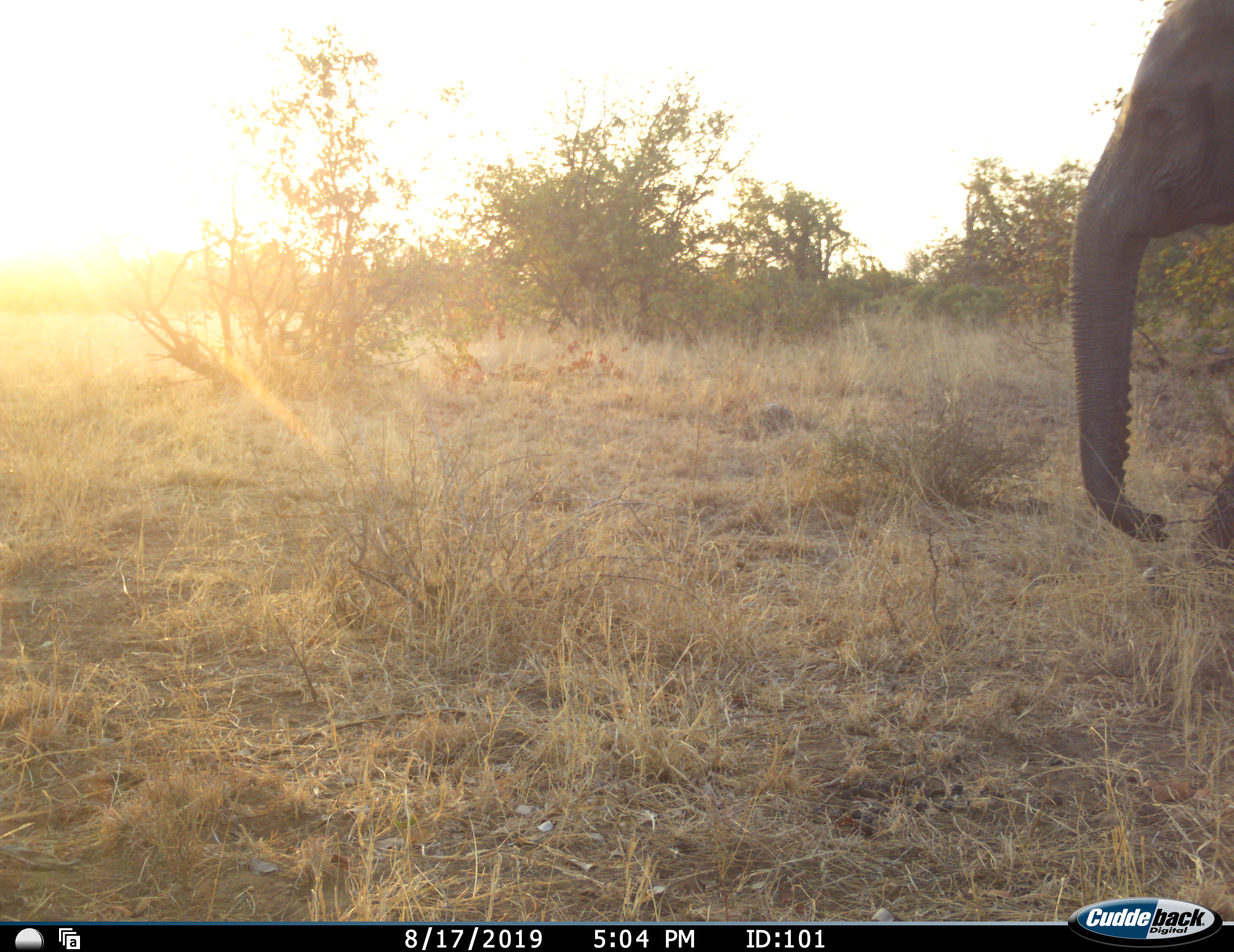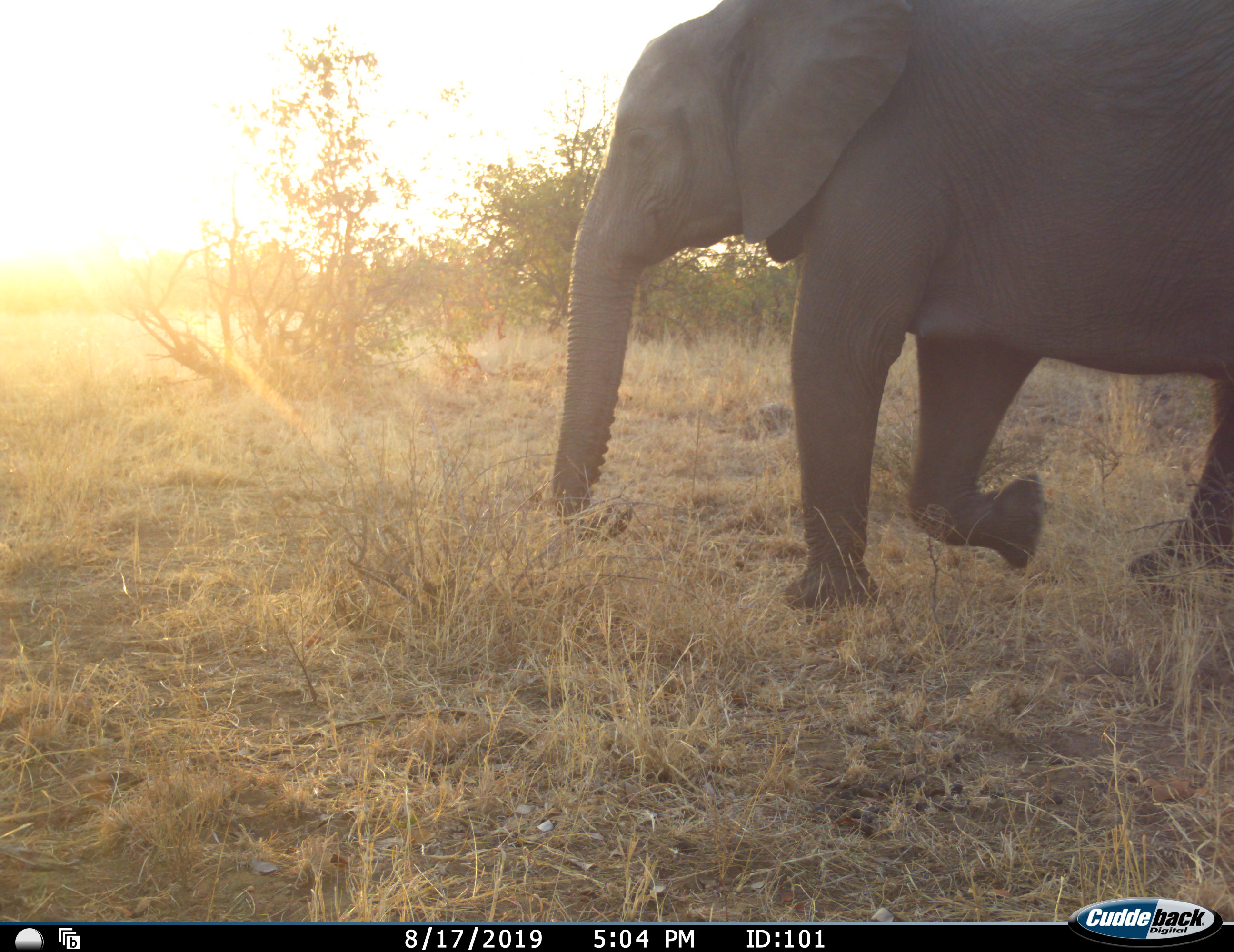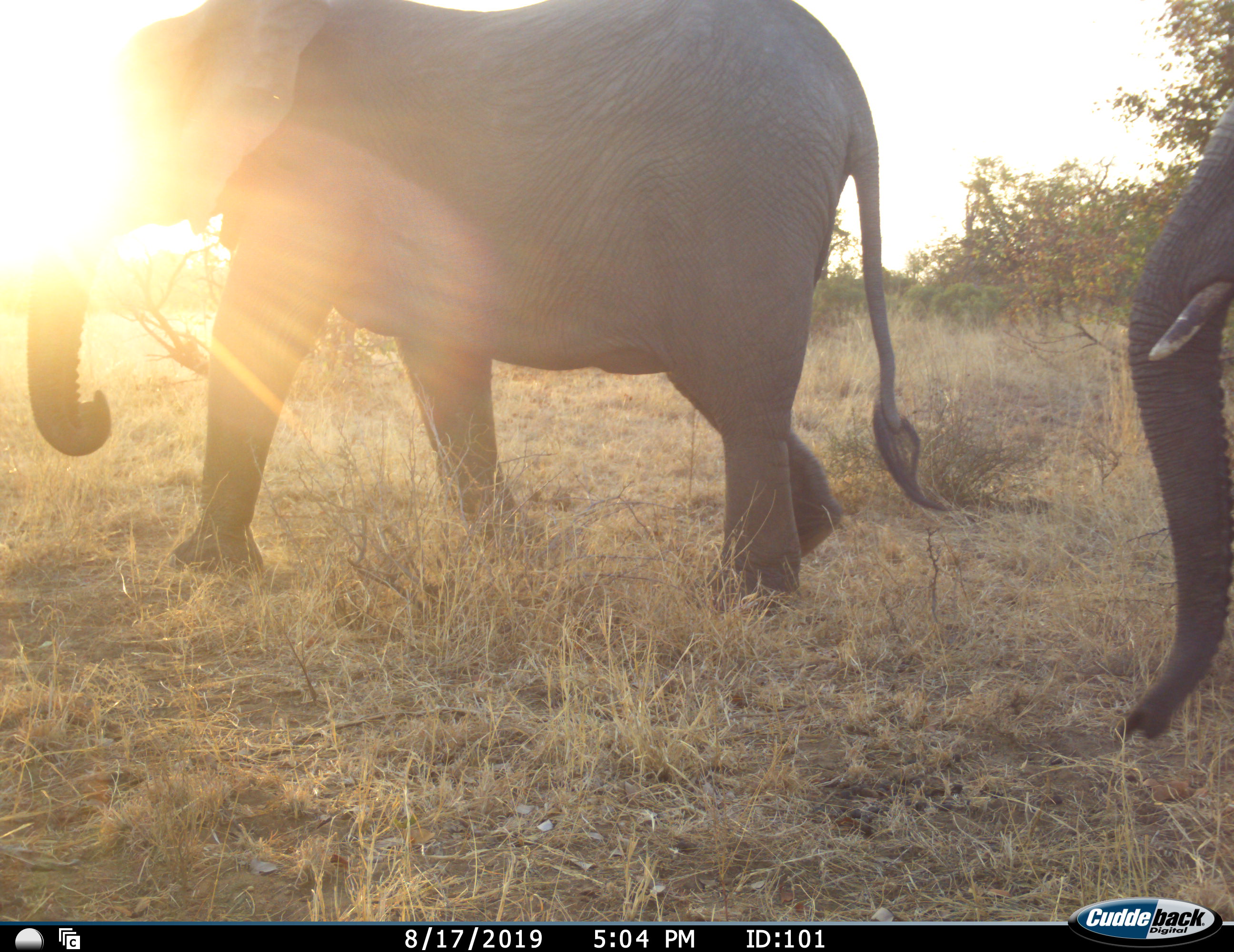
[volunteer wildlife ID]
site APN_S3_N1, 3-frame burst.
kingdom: Animalia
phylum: Chordata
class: Mammalia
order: Proboscidea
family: Elephantidae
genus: Loxodonta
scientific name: Loxodonta africana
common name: african bush elephant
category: elephant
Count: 2.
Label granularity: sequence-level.